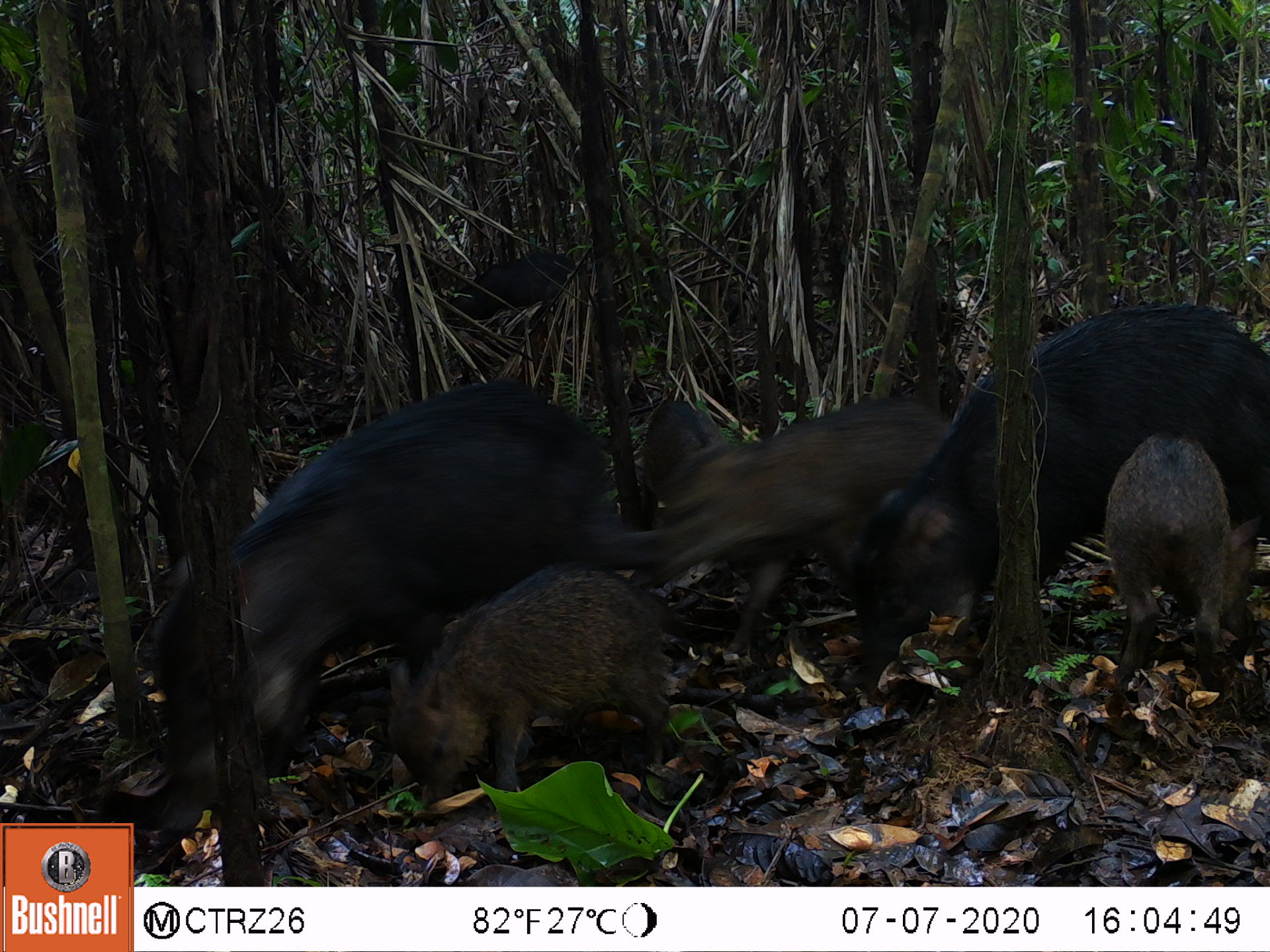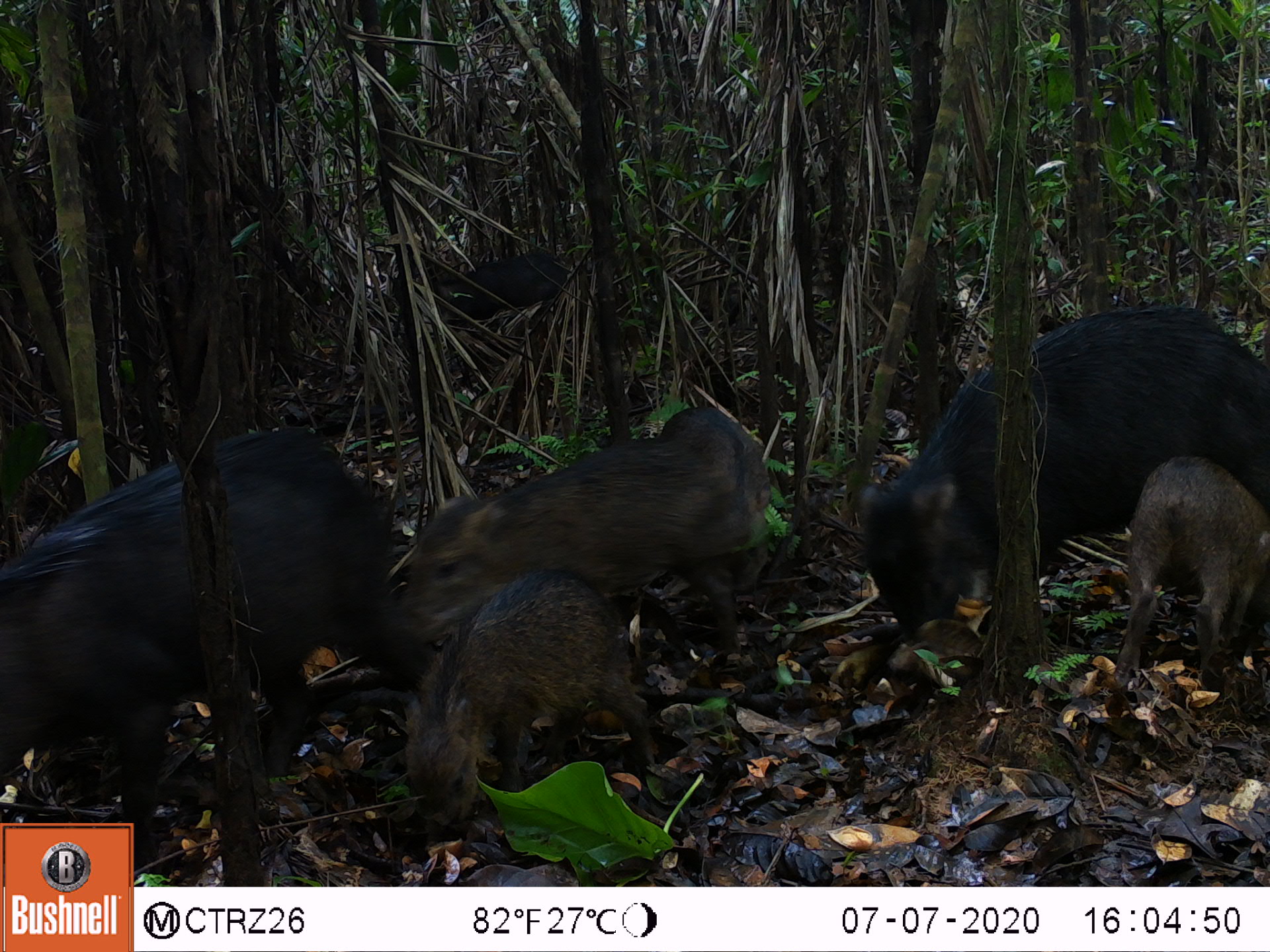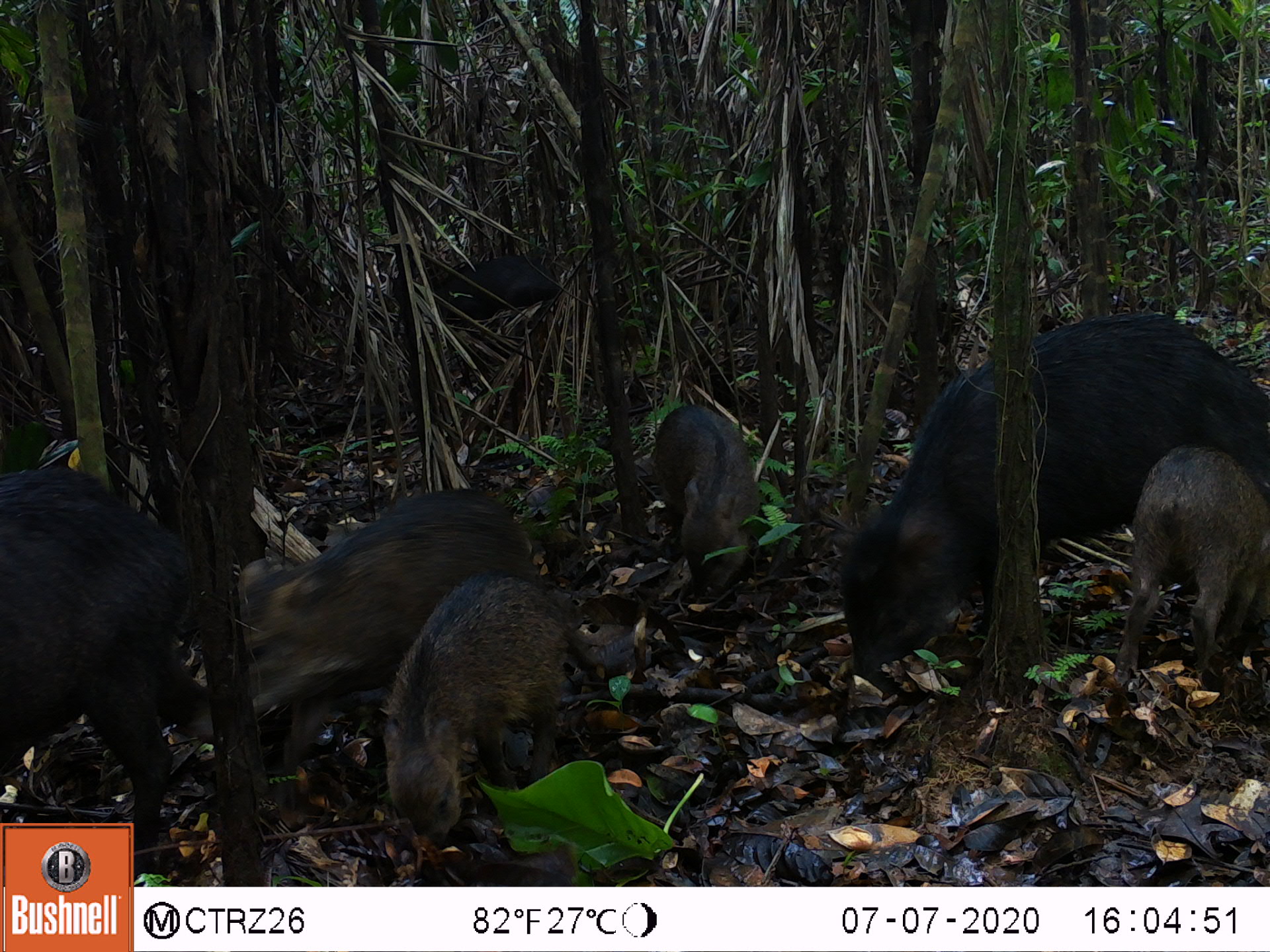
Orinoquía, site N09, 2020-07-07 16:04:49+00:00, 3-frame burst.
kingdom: Animalia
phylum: Chordata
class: Mammalia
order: Artiodactyla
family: Tayassuidae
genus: Tayassu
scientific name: Tayassu pecari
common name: white-lipped peccary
White-lipped peccary (Tayassu pecari).